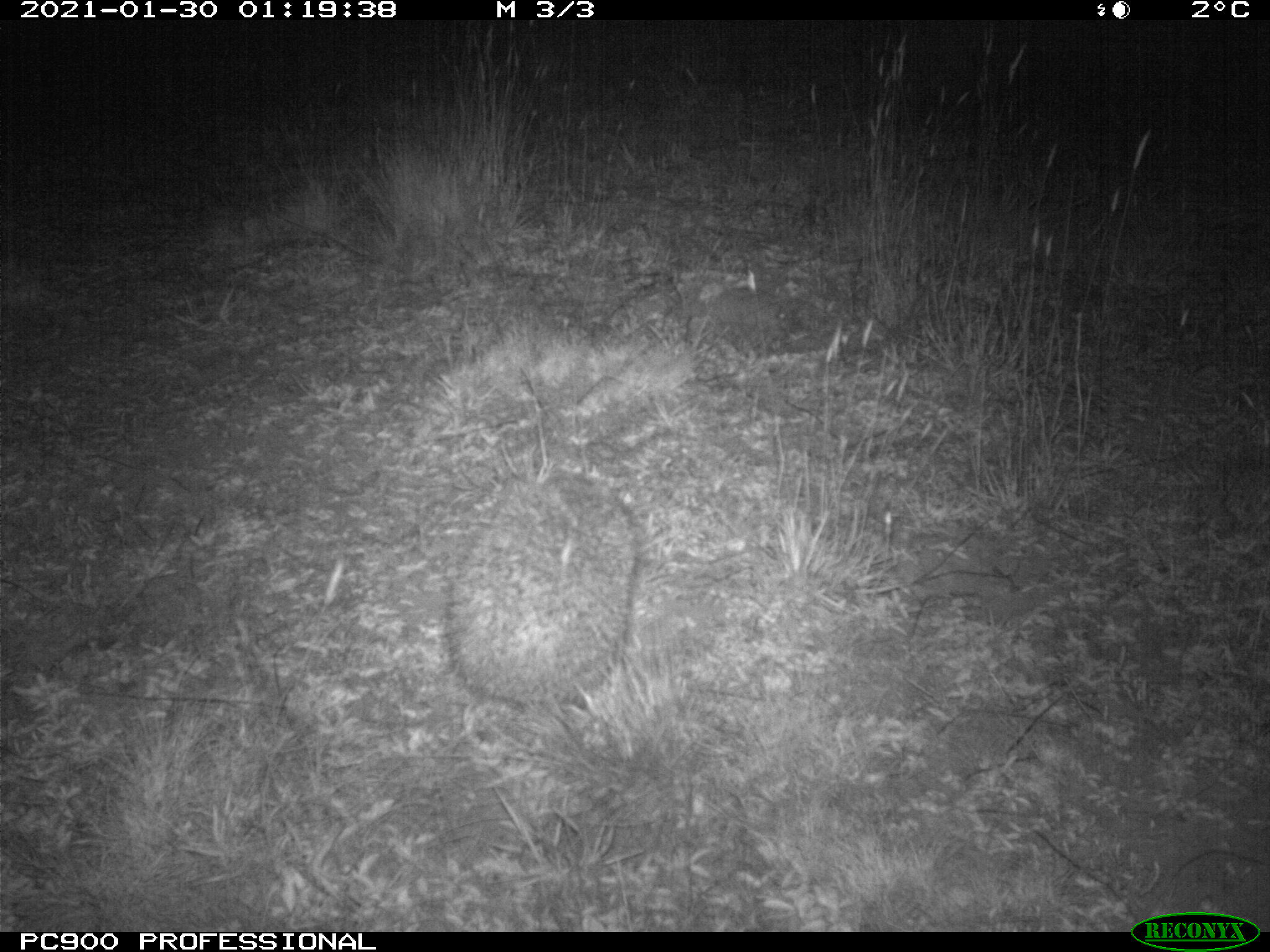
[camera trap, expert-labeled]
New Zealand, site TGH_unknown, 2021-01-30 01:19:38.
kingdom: Animalia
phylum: Chordata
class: Mammalia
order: Eulipotyphla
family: Erinaceidae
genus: Erinaceus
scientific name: Erinaceus europaeus europaeus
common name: european hedgehog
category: hedgehog